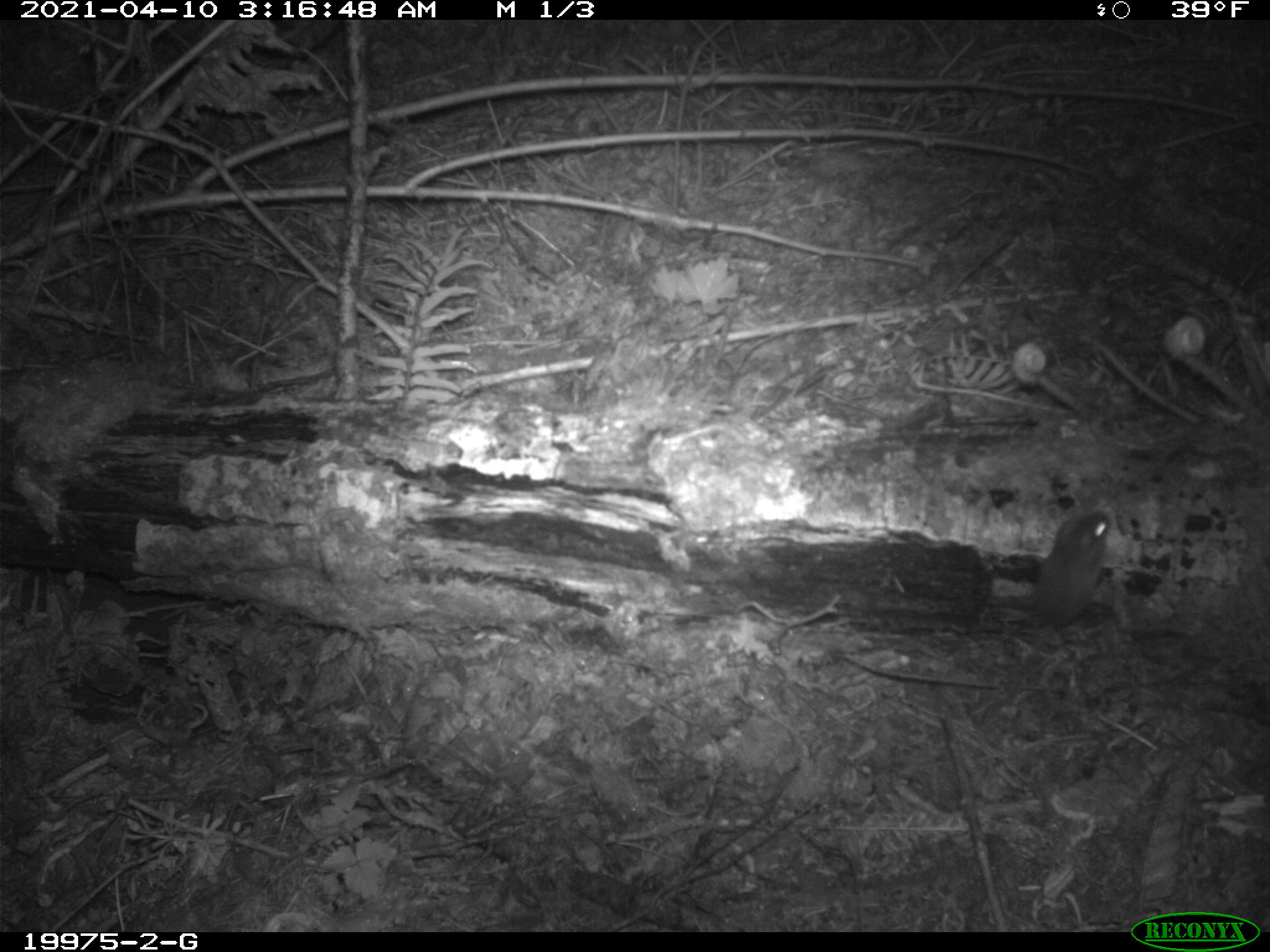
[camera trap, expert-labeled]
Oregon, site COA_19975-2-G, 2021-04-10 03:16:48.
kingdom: Animalia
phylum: Chordata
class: Mammalia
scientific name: Mammalia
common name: small mammal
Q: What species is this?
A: Small mammal (Mammalia).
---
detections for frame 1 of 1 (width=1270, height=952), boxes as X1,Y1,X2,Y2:
small mammal: 1011,506,1121,647